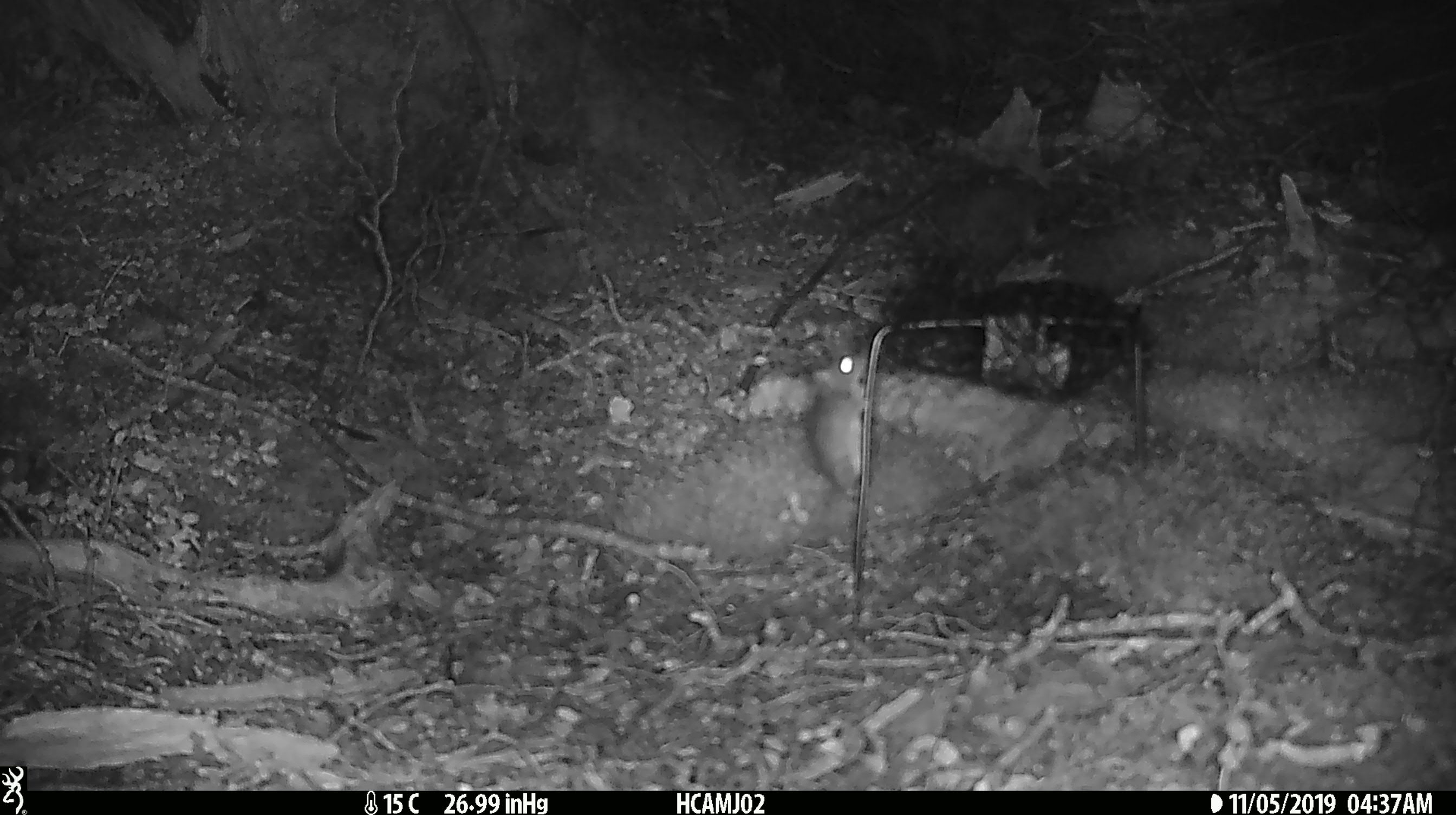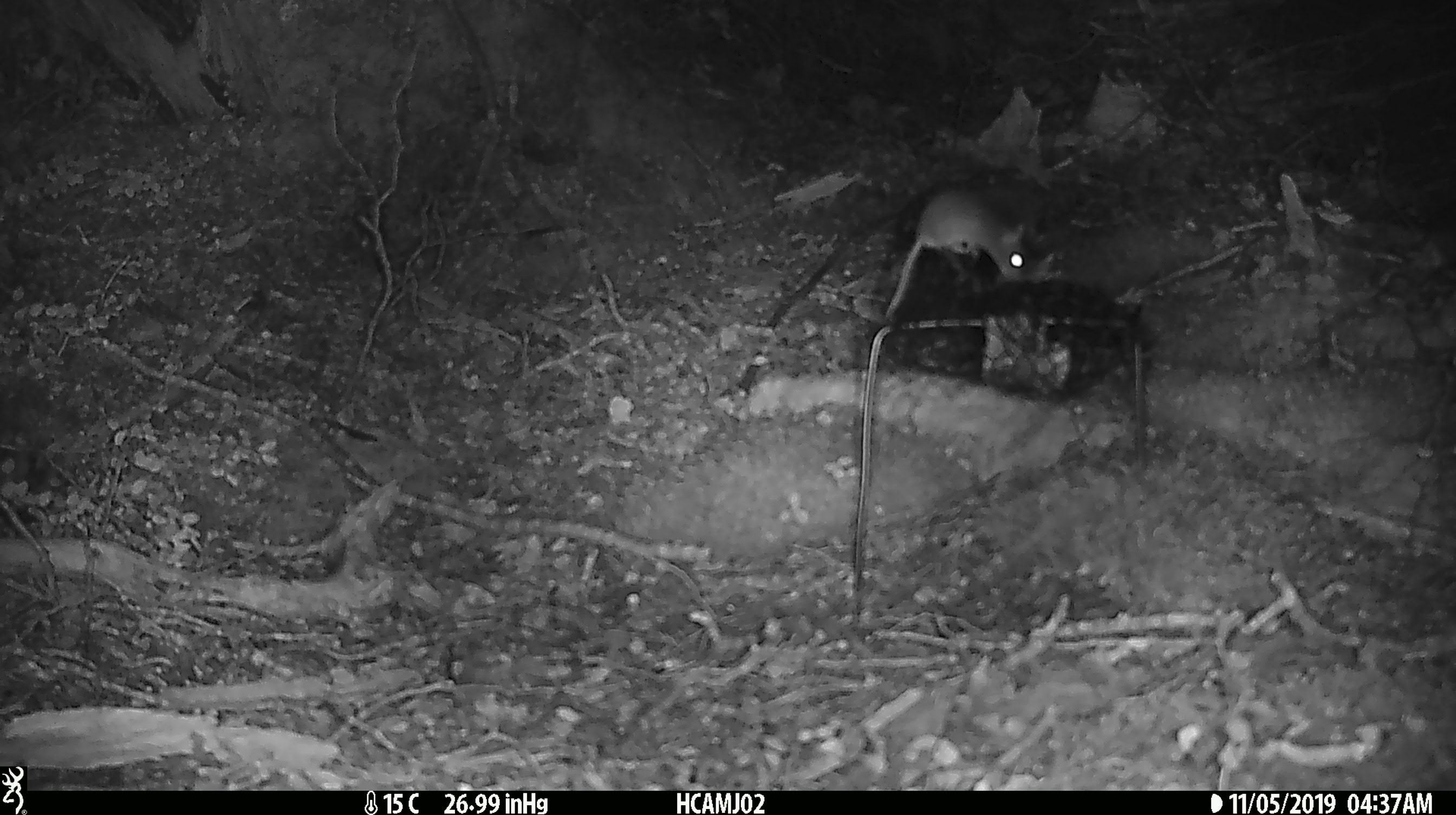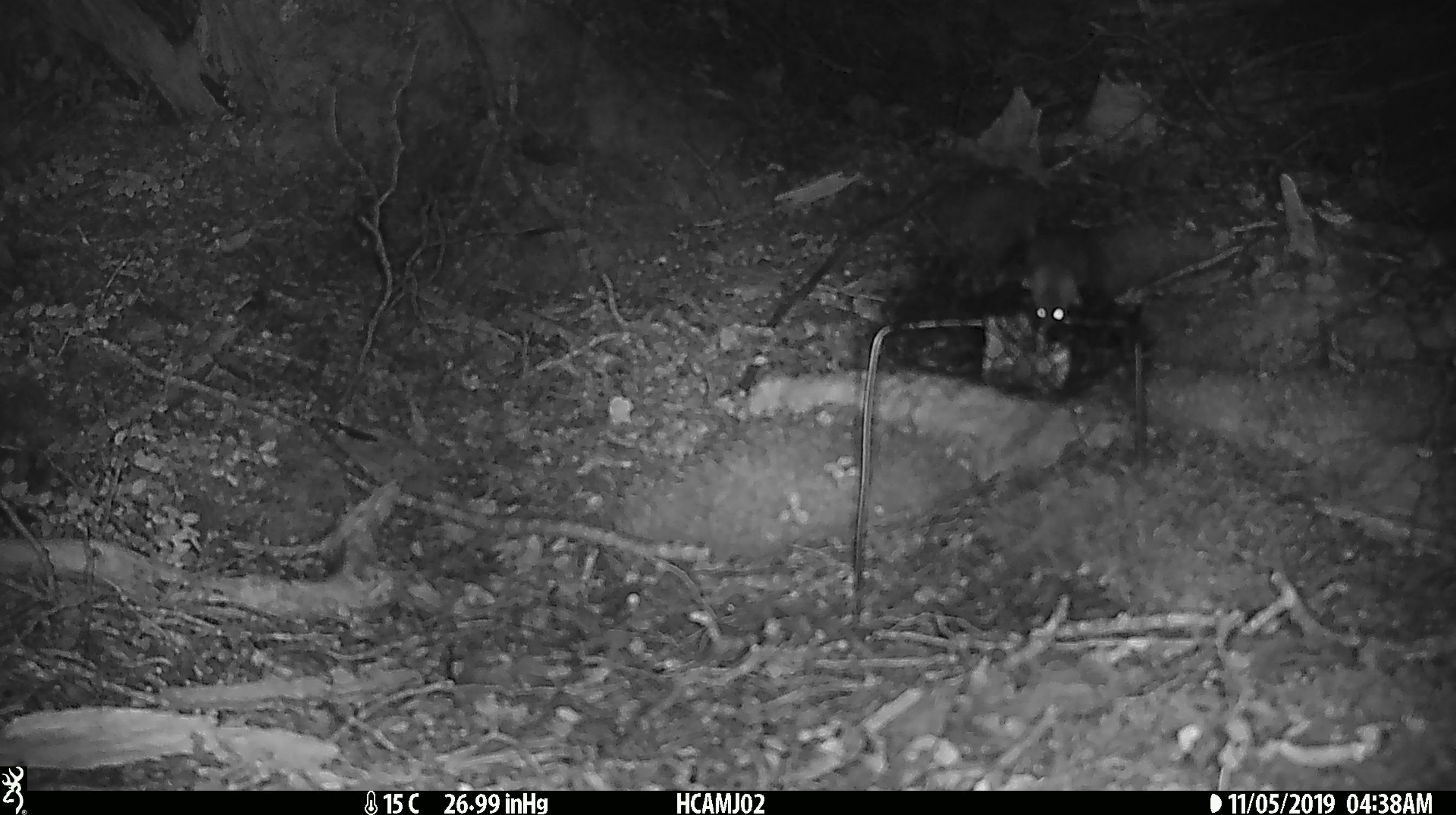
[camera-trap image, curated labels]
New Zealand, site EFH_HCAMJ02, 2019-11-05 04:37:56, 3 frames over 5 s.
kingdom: Animalia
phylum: Chordata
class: Mammalia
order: Rodentia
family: Muridae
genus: Mus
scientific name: Mus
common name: mouse